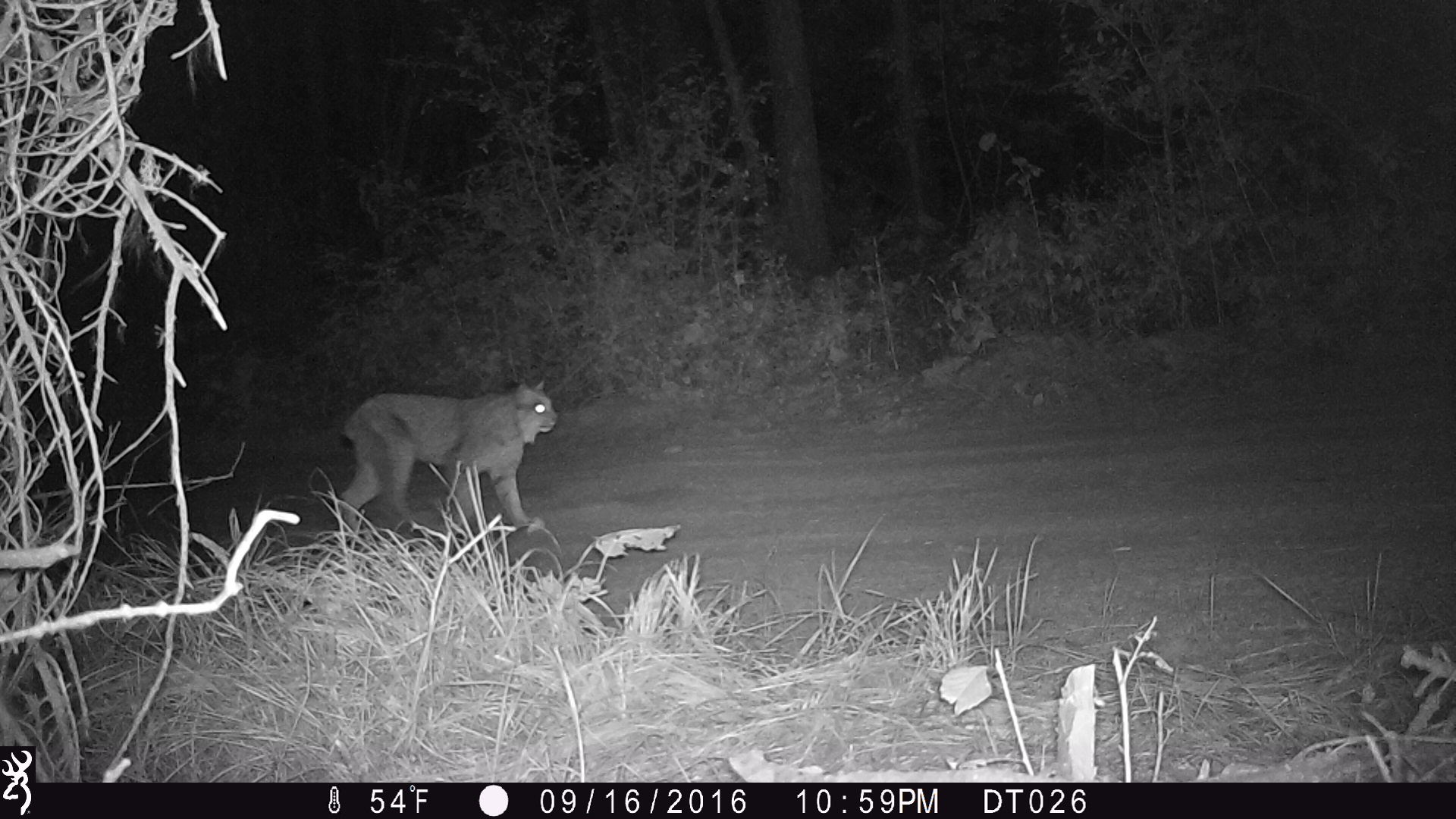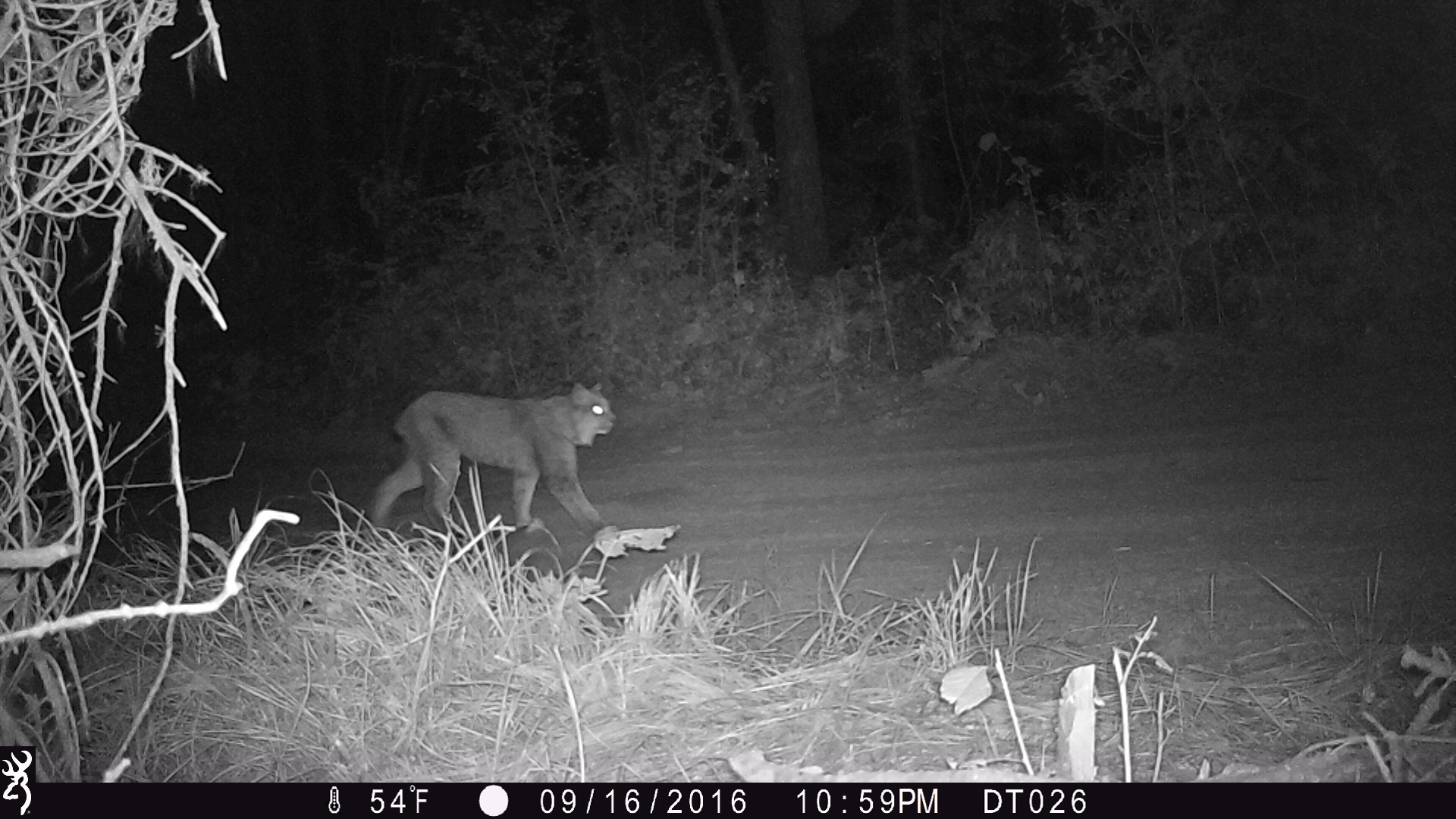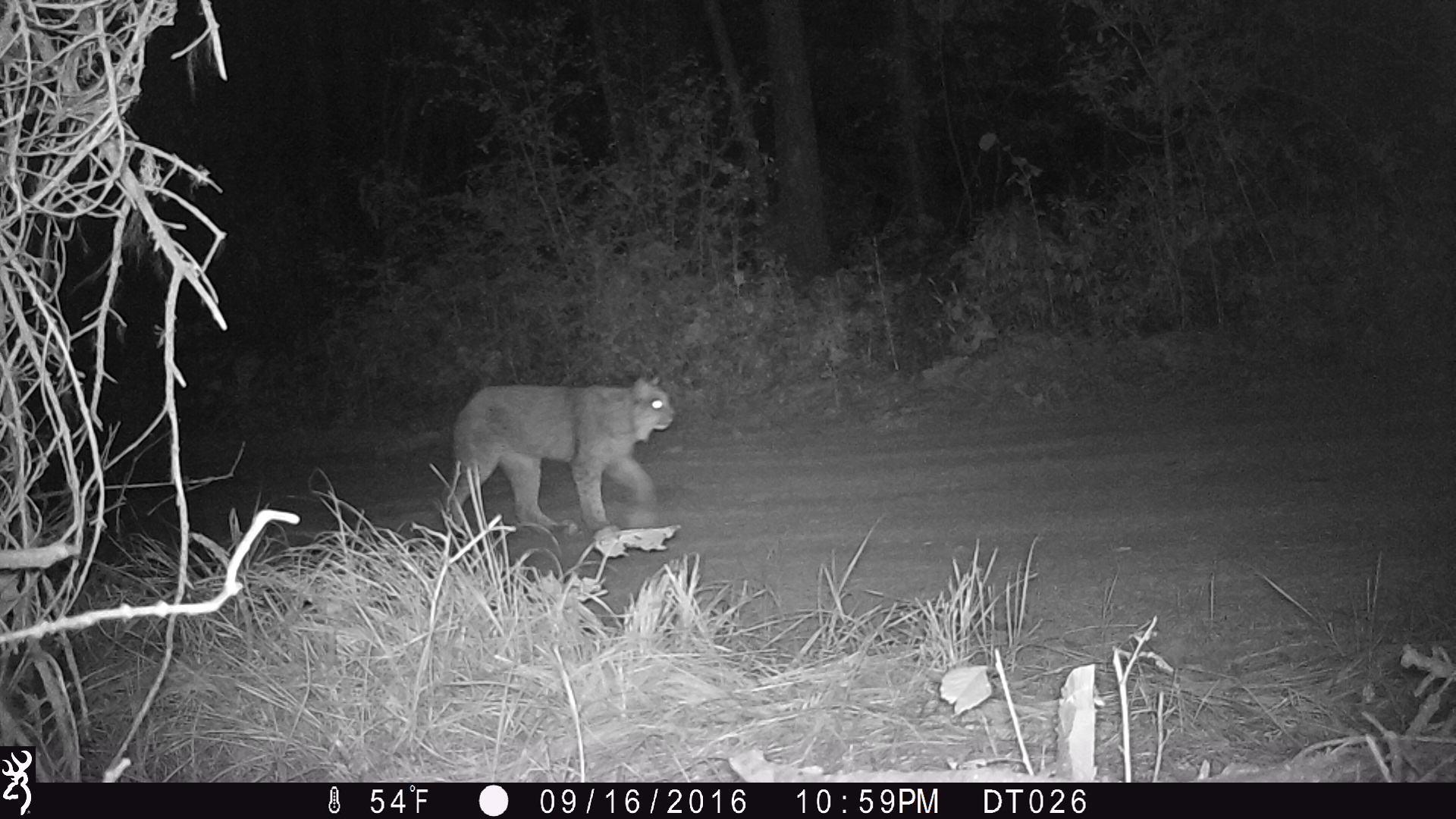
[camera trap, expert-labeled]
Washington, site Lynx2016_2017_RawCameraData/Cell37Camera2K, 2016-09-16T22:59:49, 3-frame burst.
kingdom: Animalia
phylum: Chordata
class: Mammalia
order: Carnivora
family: Felidae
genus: Lynx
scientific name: Lynx canadensis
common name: canada lynx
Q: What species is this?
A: Lynx canadensis (canada lynx).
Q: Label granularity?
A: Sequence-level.